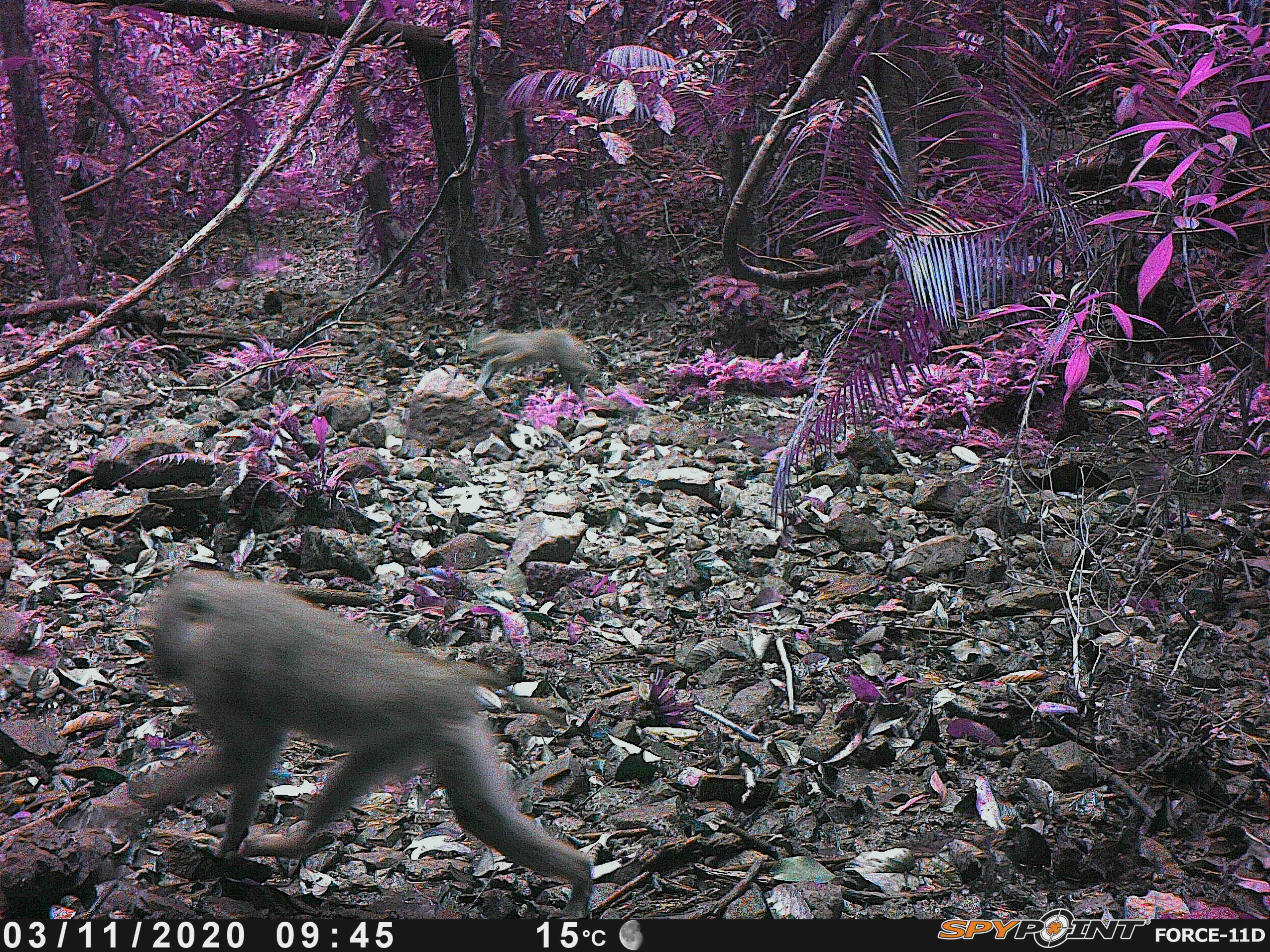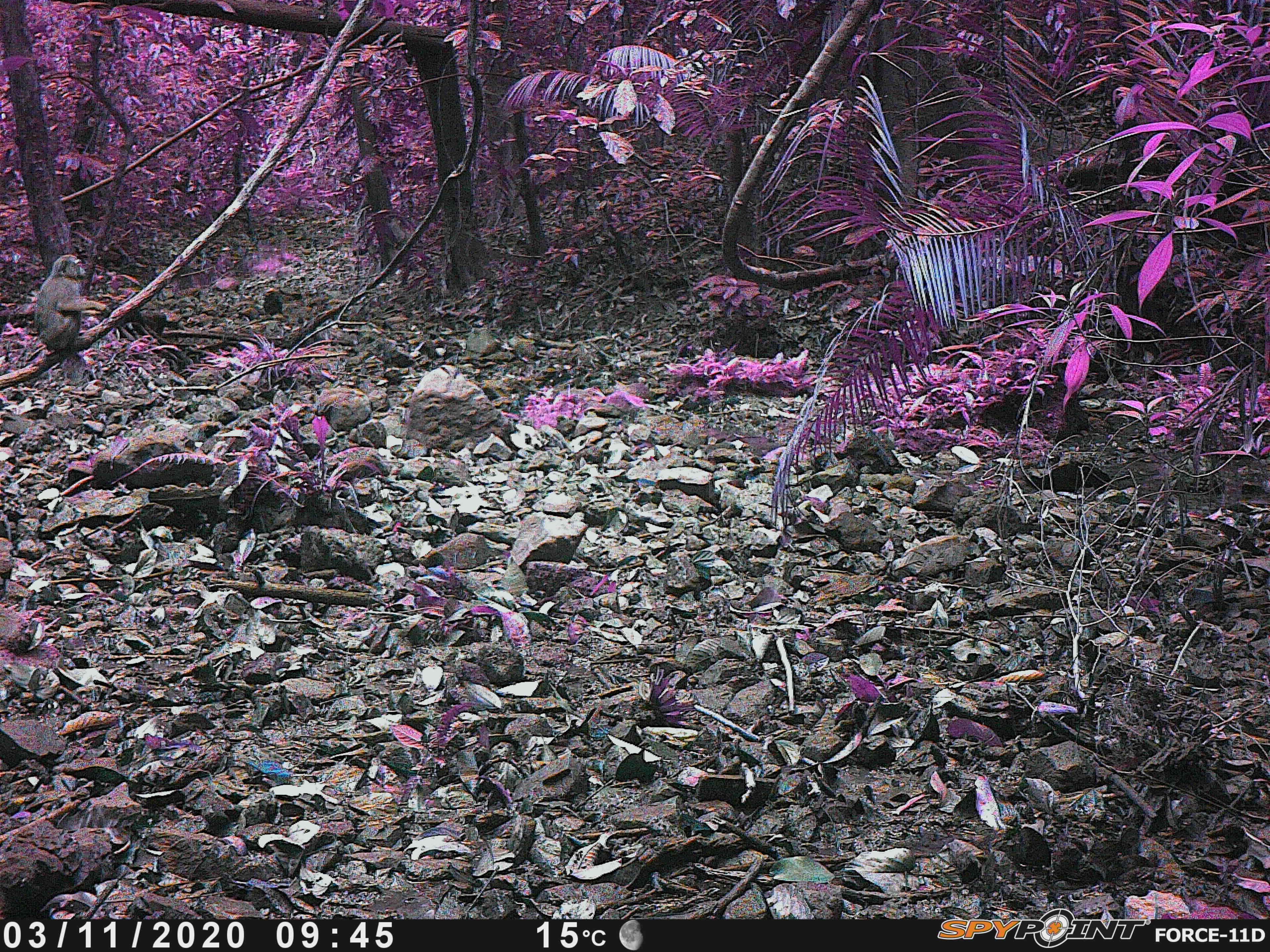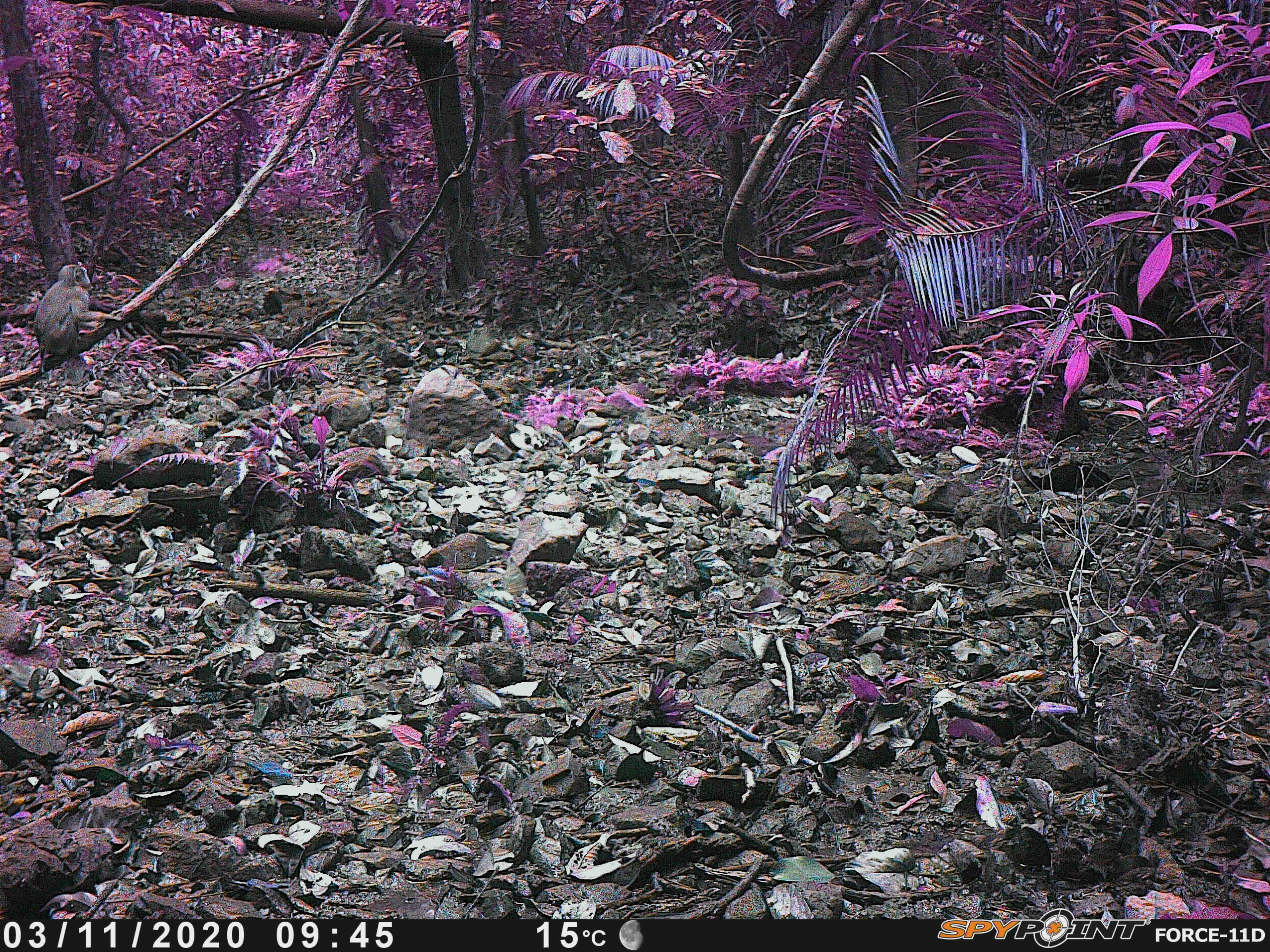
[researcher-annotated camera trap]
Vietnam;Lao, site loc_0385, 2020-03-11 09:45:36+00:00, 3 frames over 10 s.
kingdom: Animalia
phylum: Chordata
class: Mammalia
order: Primates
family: Cercopithecidae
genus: Macaca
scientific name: Macaca nemestrina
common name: pig-tailed macaque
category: pig tailed macaque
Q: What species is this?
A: Pig tailed macaque (pig-tailed macaque) (Macaca nemestrina).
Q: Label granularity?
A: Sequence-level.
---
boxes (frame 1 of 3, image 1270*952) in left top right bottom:
pig tailed macaque: 128 564 594 919; 463 325 607 402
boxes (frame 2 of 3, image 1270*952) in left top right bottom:
pig tailed macaque: 32 253 106 352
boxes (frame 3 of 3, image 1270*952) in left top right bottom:
pig tailed macaque: 31 263 123 371